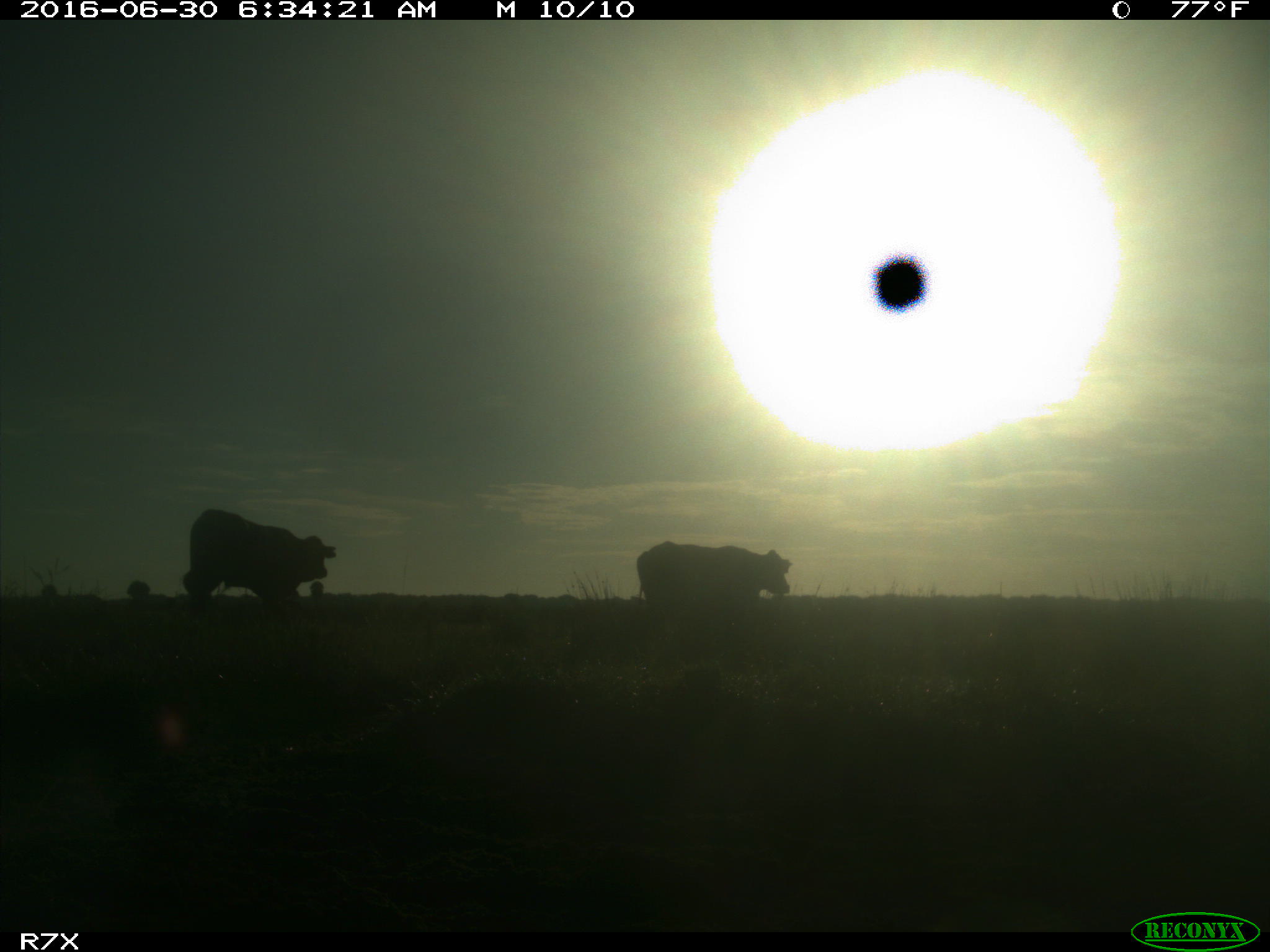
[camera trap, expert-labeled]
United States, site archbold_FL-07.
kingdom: Animalia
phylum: Chordata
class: Mammalia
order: Artiodactyla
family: Bovidae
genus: Bos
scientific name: Bos taurus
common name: domestic cow